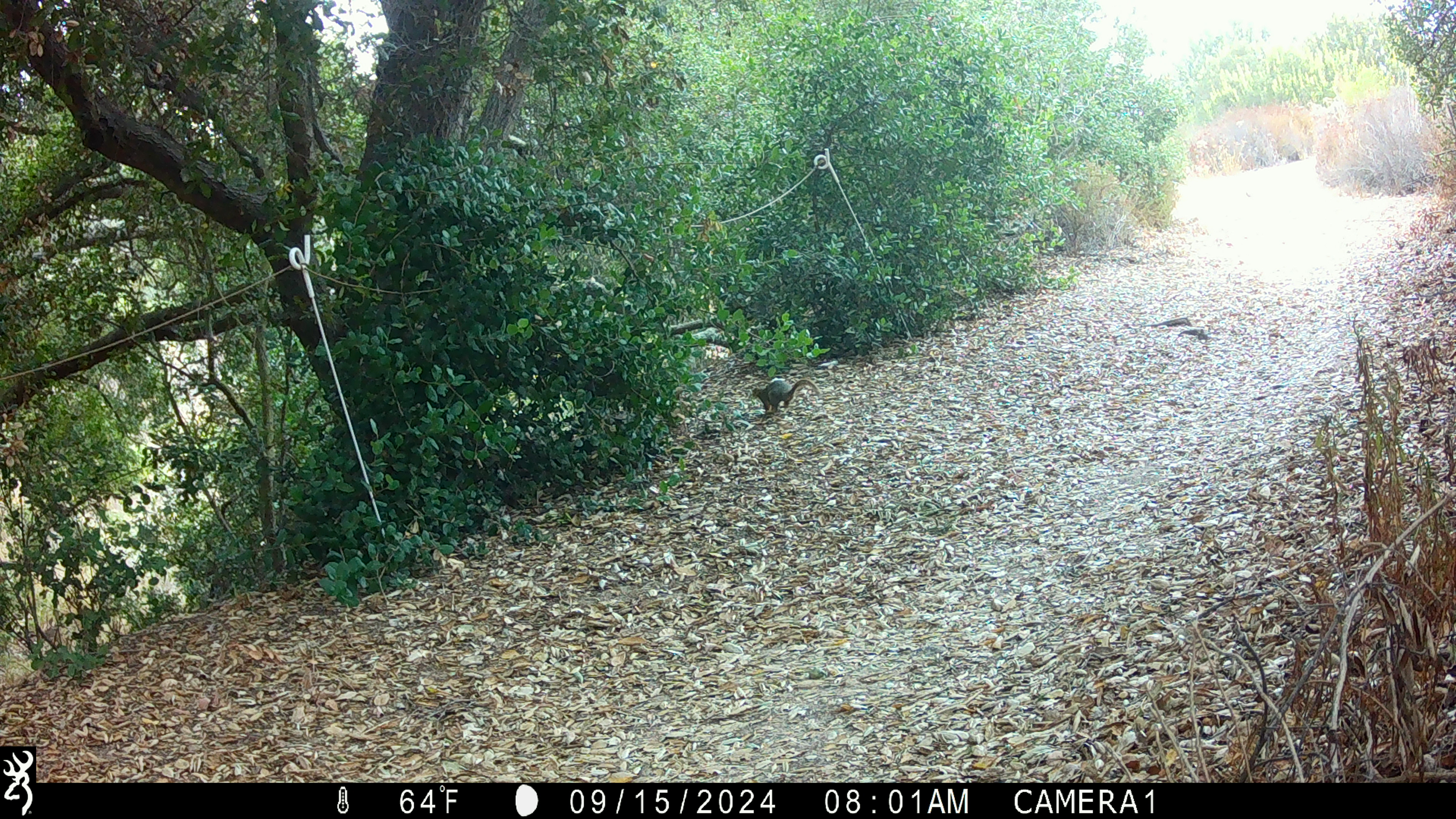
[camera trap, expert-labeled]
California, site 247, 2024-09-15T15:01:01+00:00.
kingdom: Animalia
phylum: Chordata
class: Mammalia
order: Rodentia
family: Sciuridae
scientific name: Sciuridae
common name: squirrel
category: unknown squirrel